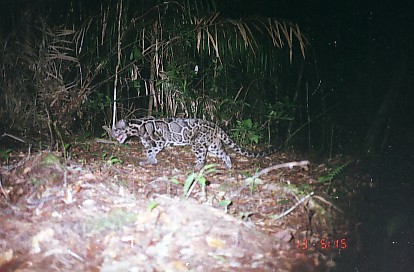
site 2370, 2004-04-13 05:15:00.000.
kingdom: Animalia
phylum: Chordata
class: Mammalia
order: Carnivora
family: Felidae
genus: Neofelis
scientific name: Neofelis nebulosa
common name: mainland clouded leopard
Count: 1.